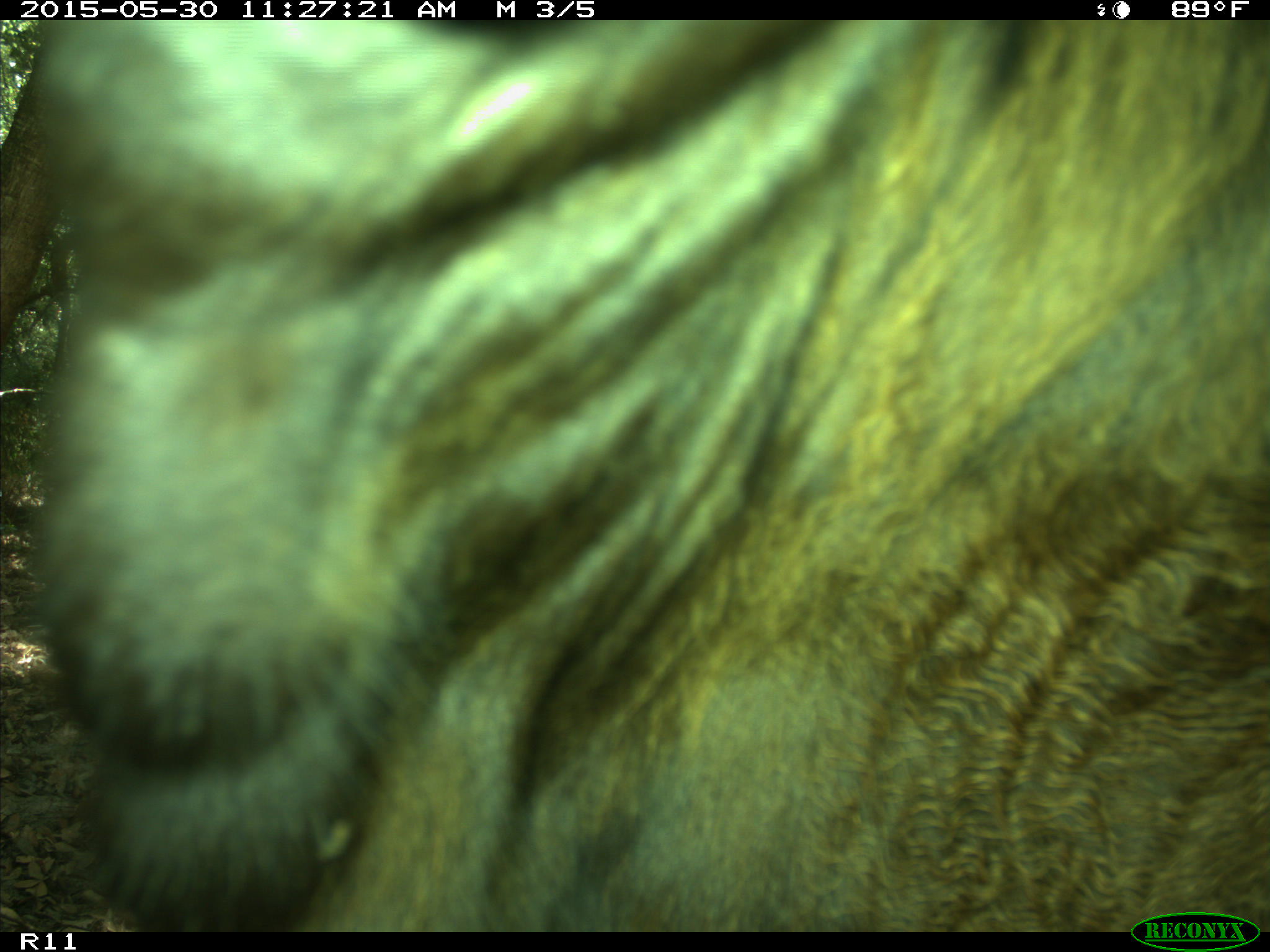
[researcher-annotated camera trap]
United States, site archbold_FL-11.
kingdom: Animalia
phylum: Chordata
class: Mammalia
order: Artiodactyla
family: Bovidae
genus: Bos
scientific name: Bos taurus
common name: domestic cow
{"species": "Bos taurus (domestic cow)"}